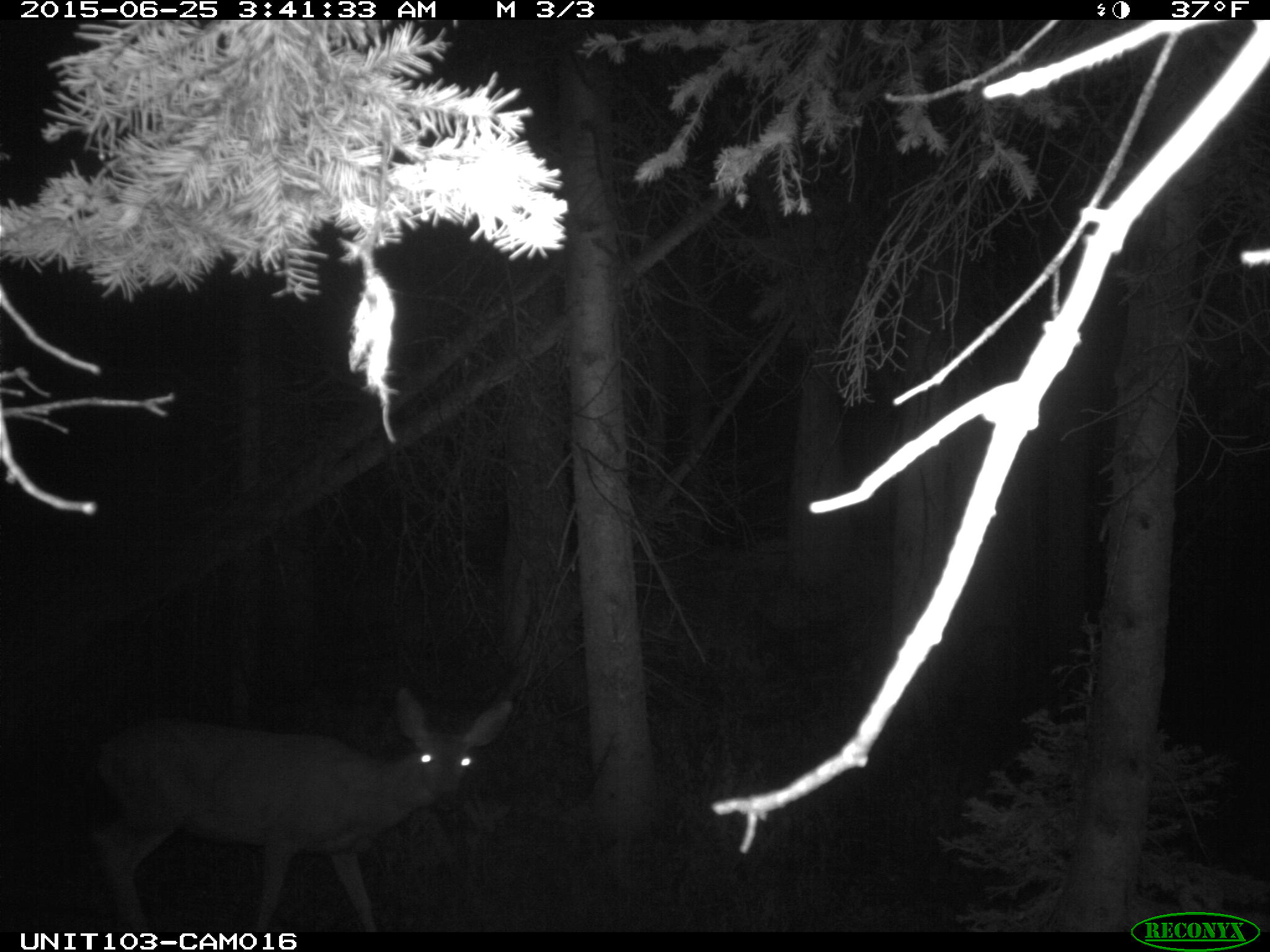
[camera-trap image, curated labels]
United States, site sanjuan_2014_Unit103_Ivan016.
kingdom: Animalia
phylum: Chordata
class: Mammalia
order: Artiodactyla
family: Cervidae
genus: Odocoileus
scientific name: Odocoileus hemionus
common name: mule deer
Odocoileus hemionus (mule deer).